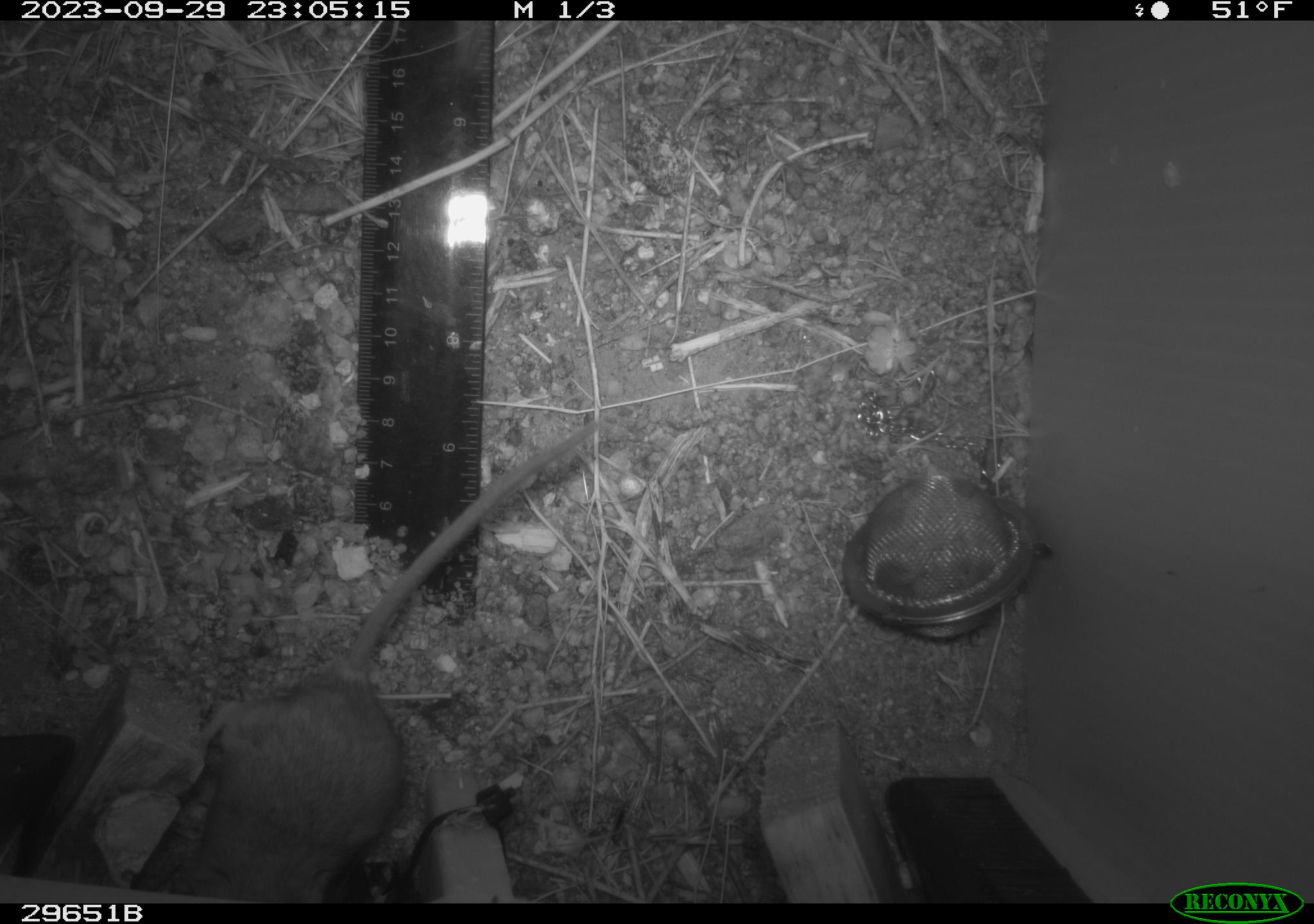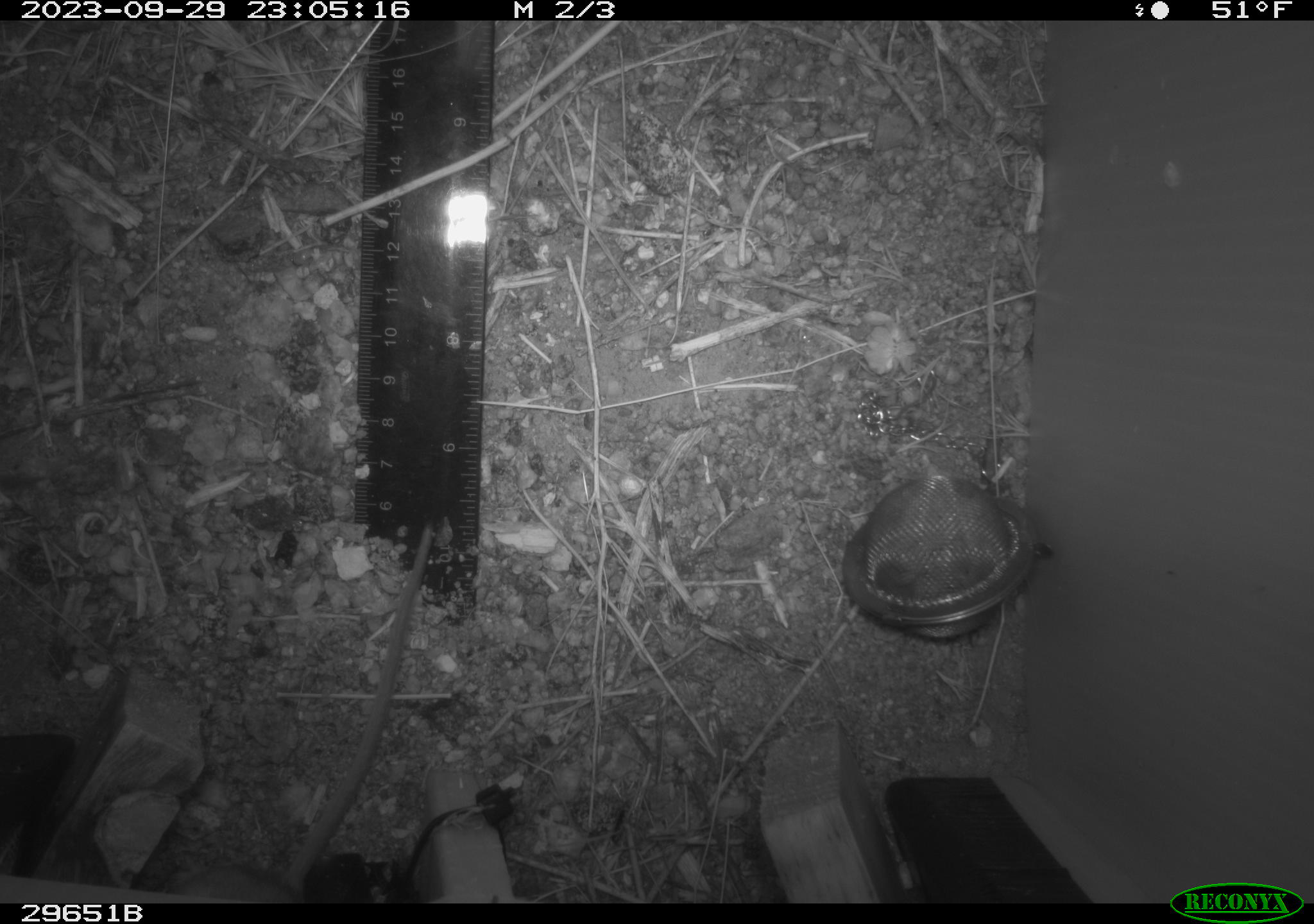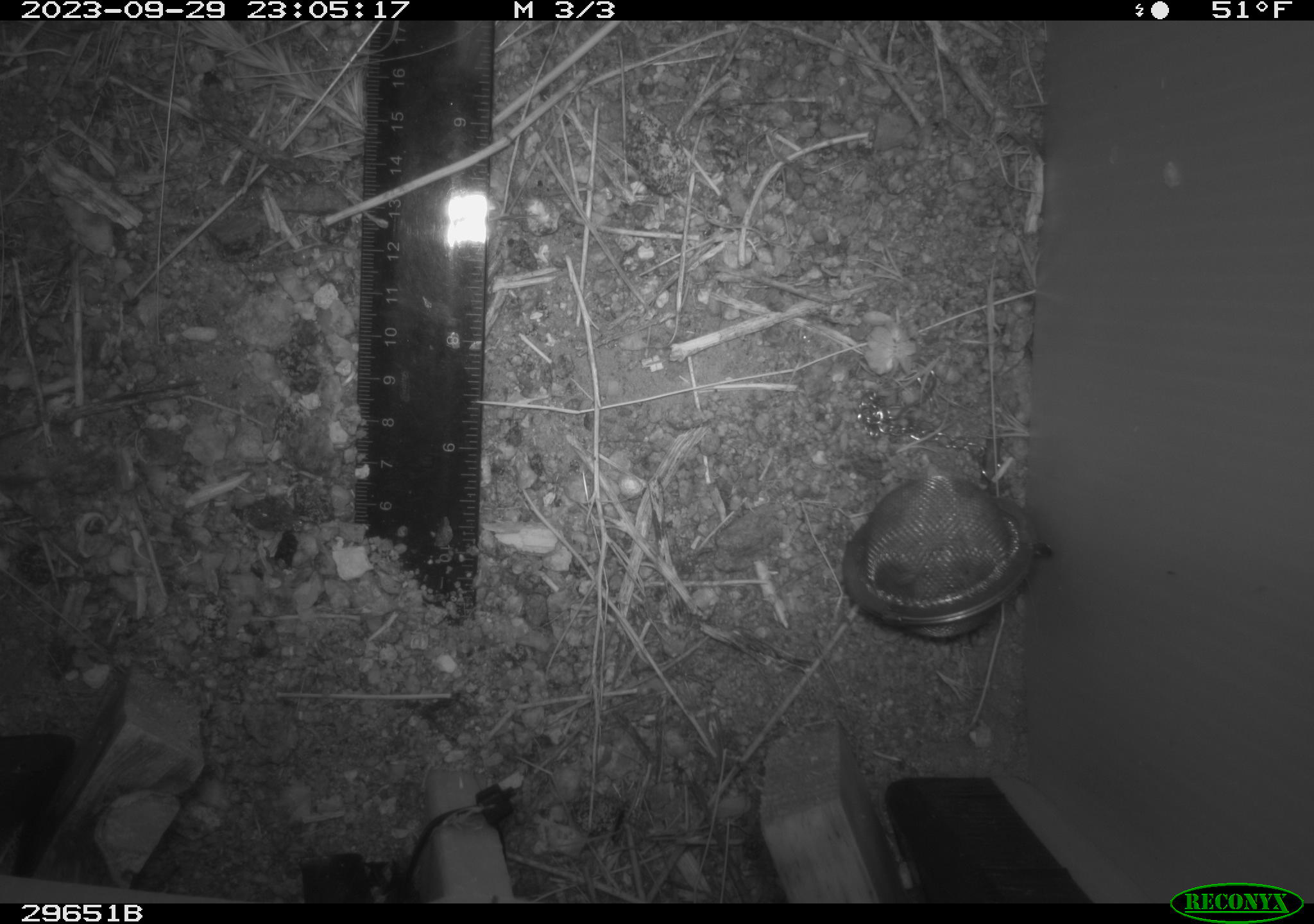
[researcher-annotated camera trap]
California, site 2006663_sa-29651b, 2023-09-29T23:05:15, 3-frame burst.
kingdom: Animalia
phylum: Chordata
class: Mammalia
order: Rodentia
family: Cricetidae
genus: Peromyscus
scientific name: Peromyscus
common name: deer mice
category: peromyscus species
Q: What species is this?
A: Peromyscus species (deer mice) (Peromyscus).